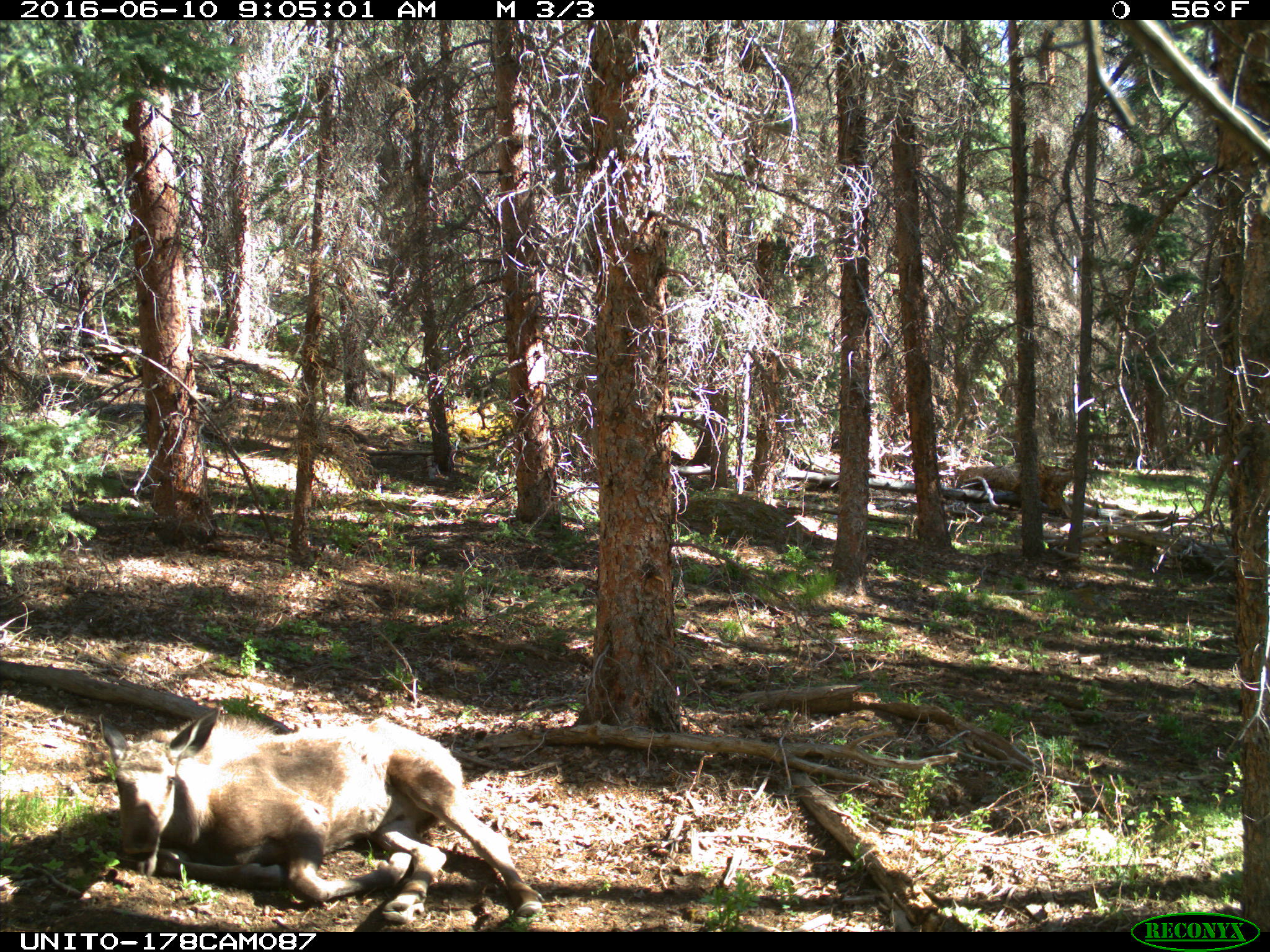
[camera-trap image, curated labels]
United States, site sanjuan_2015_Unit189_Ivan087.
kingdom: Animalia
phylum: Chordata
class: Mammalia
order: Artiodactyla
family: Cervidae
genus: Alces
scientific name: Alces alces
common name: moose